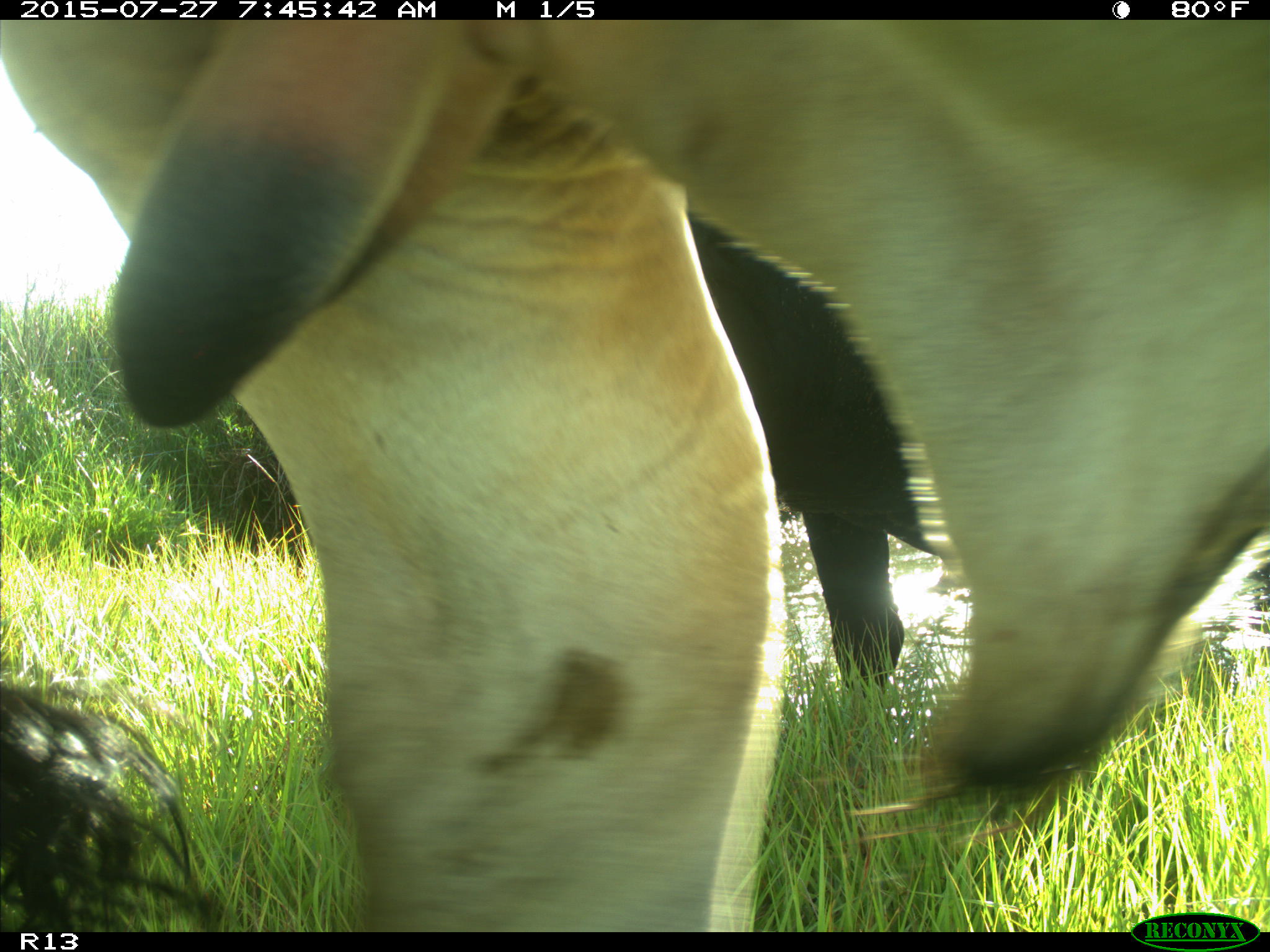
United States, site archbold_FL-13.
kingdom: Animalia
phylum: Chordata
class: Mammalia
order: Artiodactyla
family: Suidae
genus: Sus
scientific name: Sus scrofa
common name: wild boar